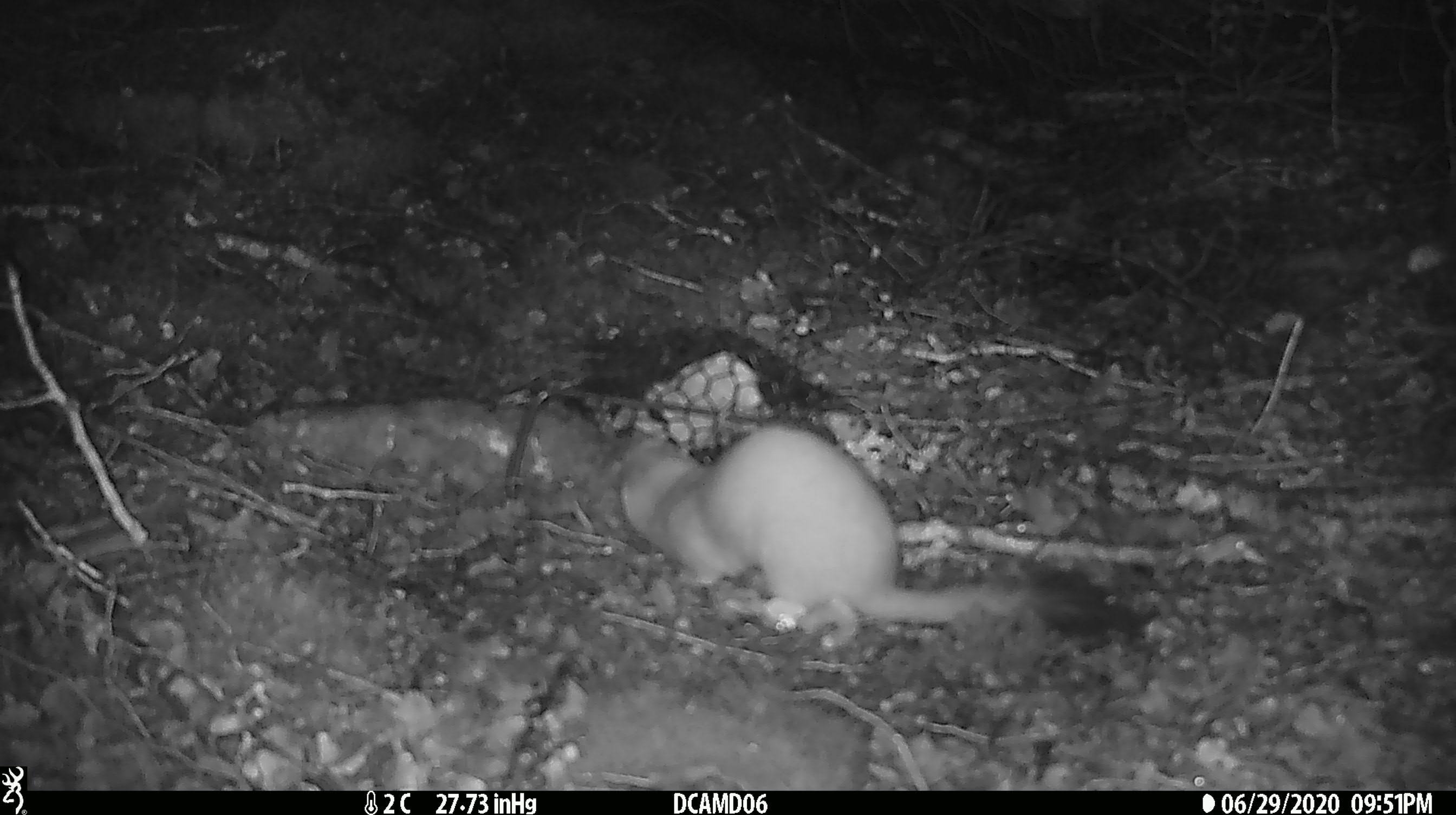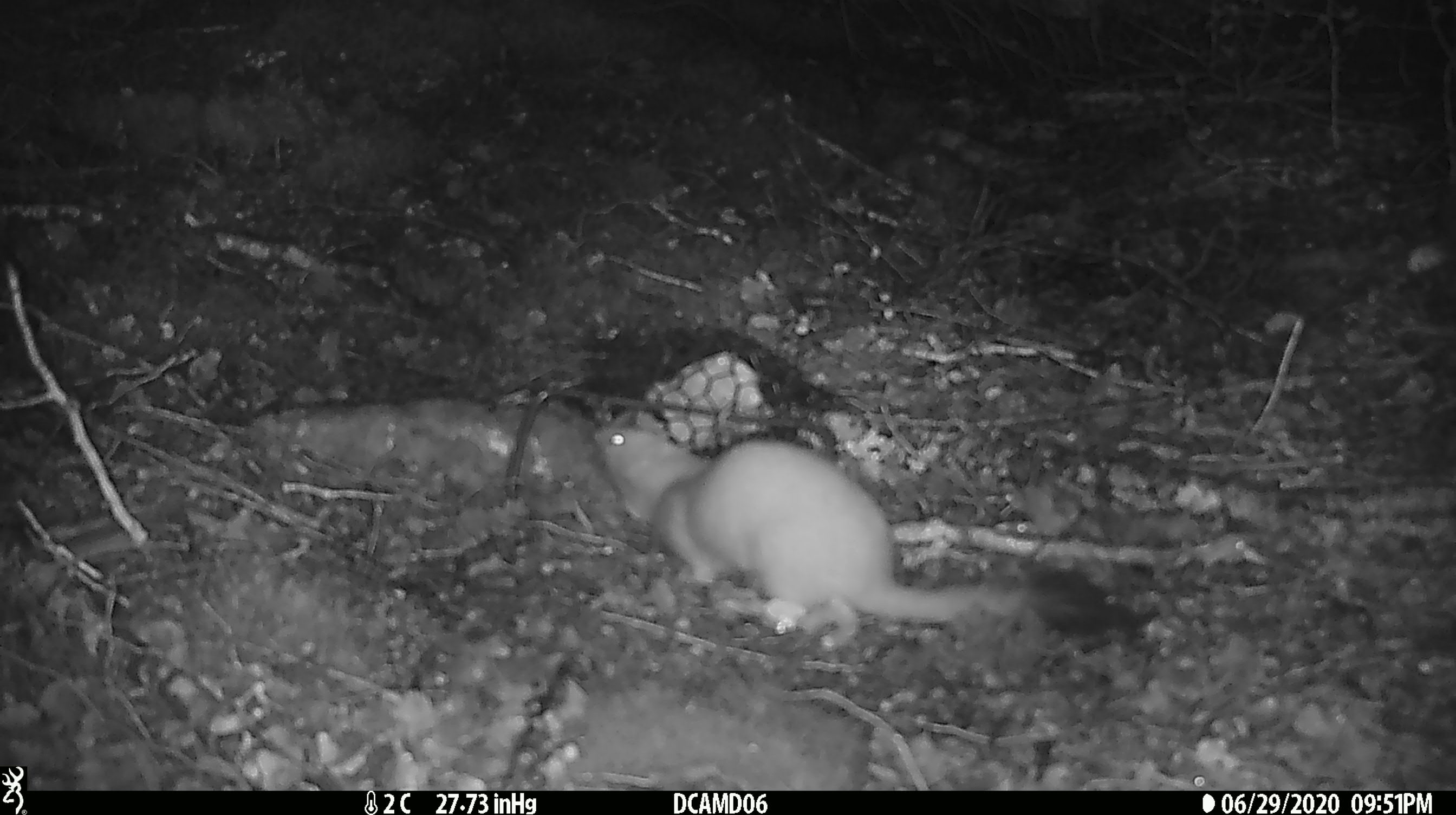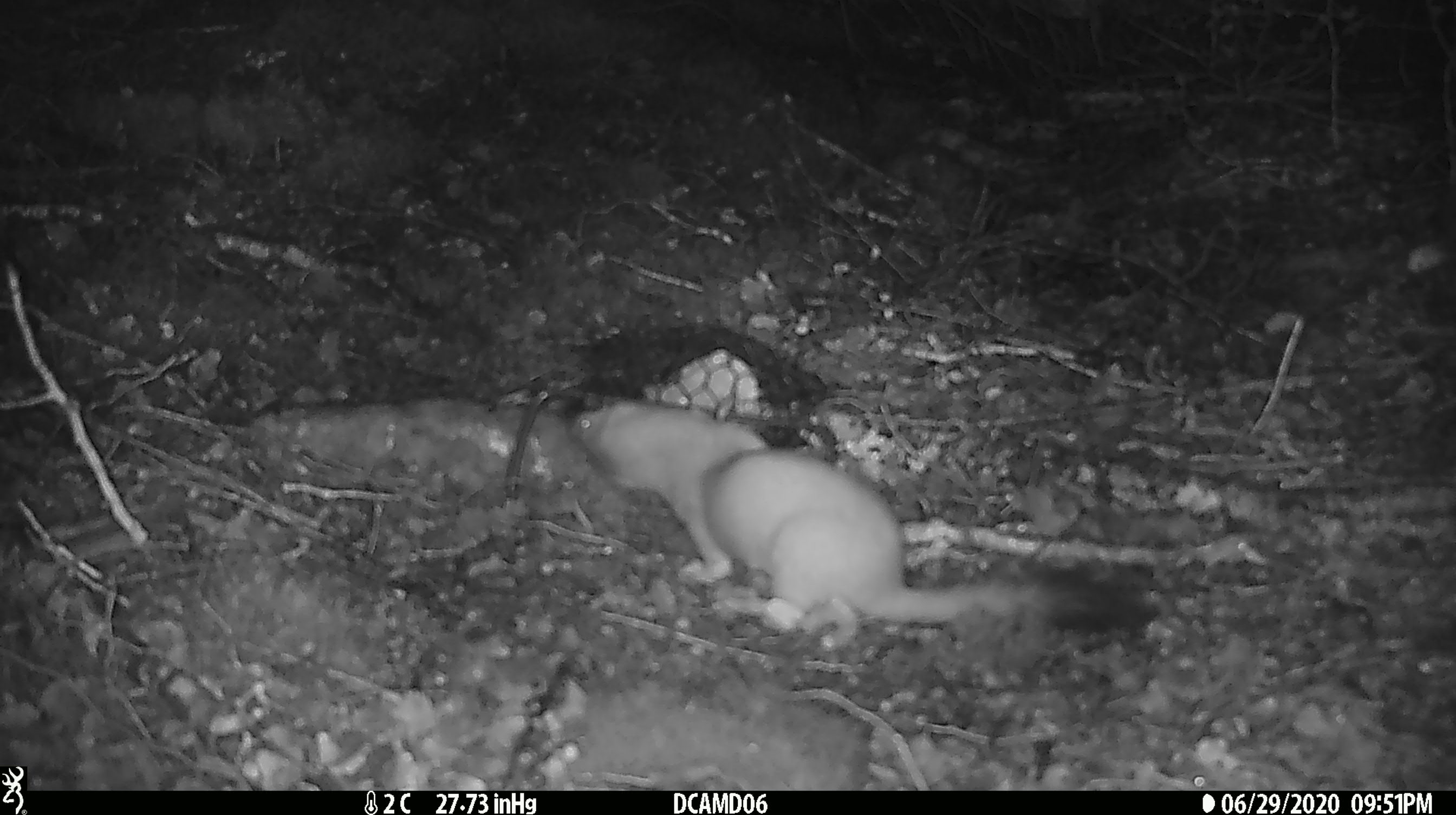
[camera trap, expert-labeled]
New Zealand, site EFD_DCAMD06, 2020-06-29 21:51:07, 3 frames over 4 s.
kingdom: Animalia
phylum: Chordata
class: Mammalia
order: Carnivora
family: Mustelidae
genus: Mustela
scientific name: Mustela erminea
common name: stoat